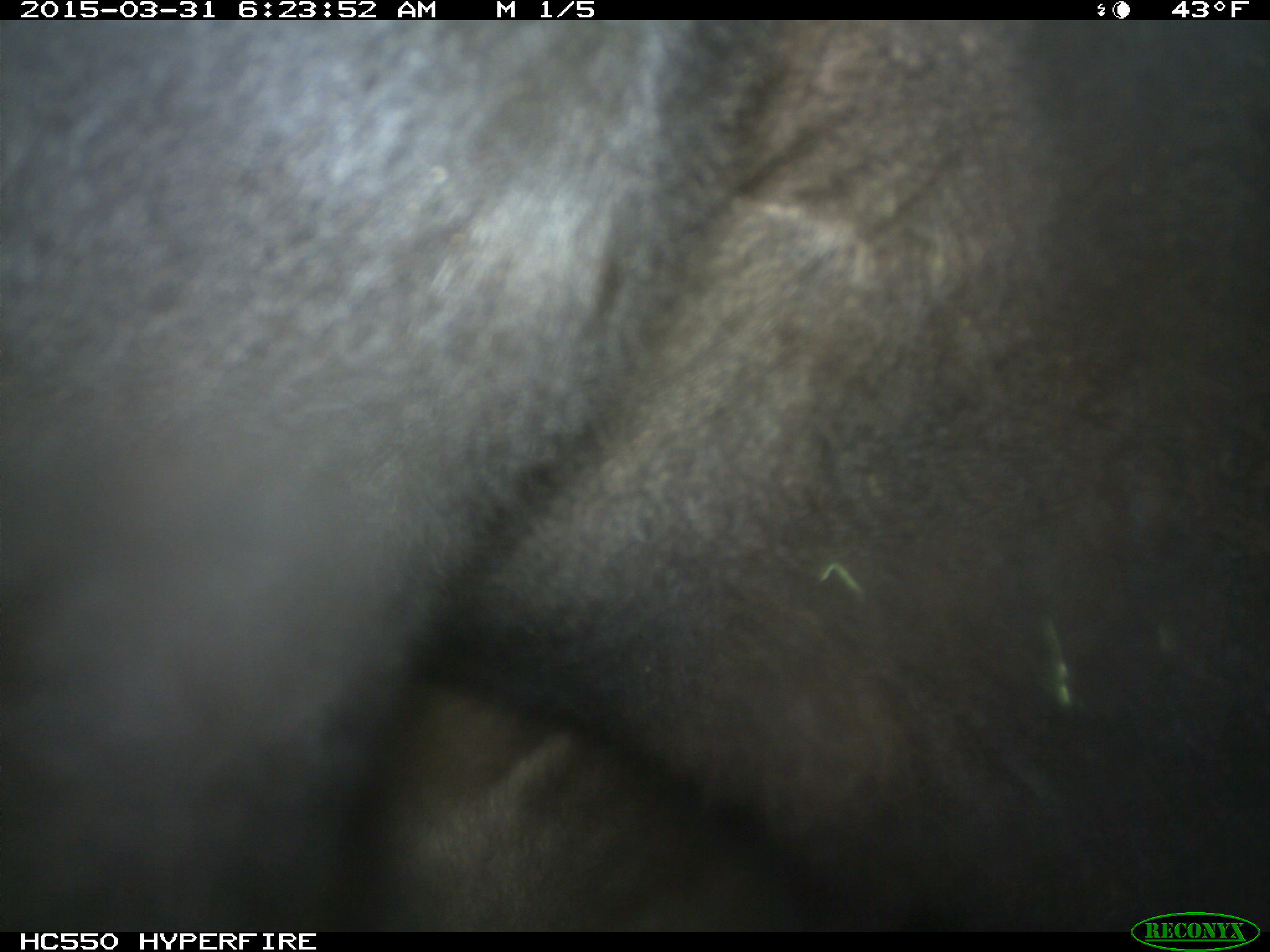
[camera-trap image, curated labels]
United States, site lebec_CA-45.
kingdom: Animalia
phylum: Chordata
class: Mammalia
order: Artiodactyla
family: Bovidae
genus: Bos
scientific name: Bos taurus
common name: domestic cow